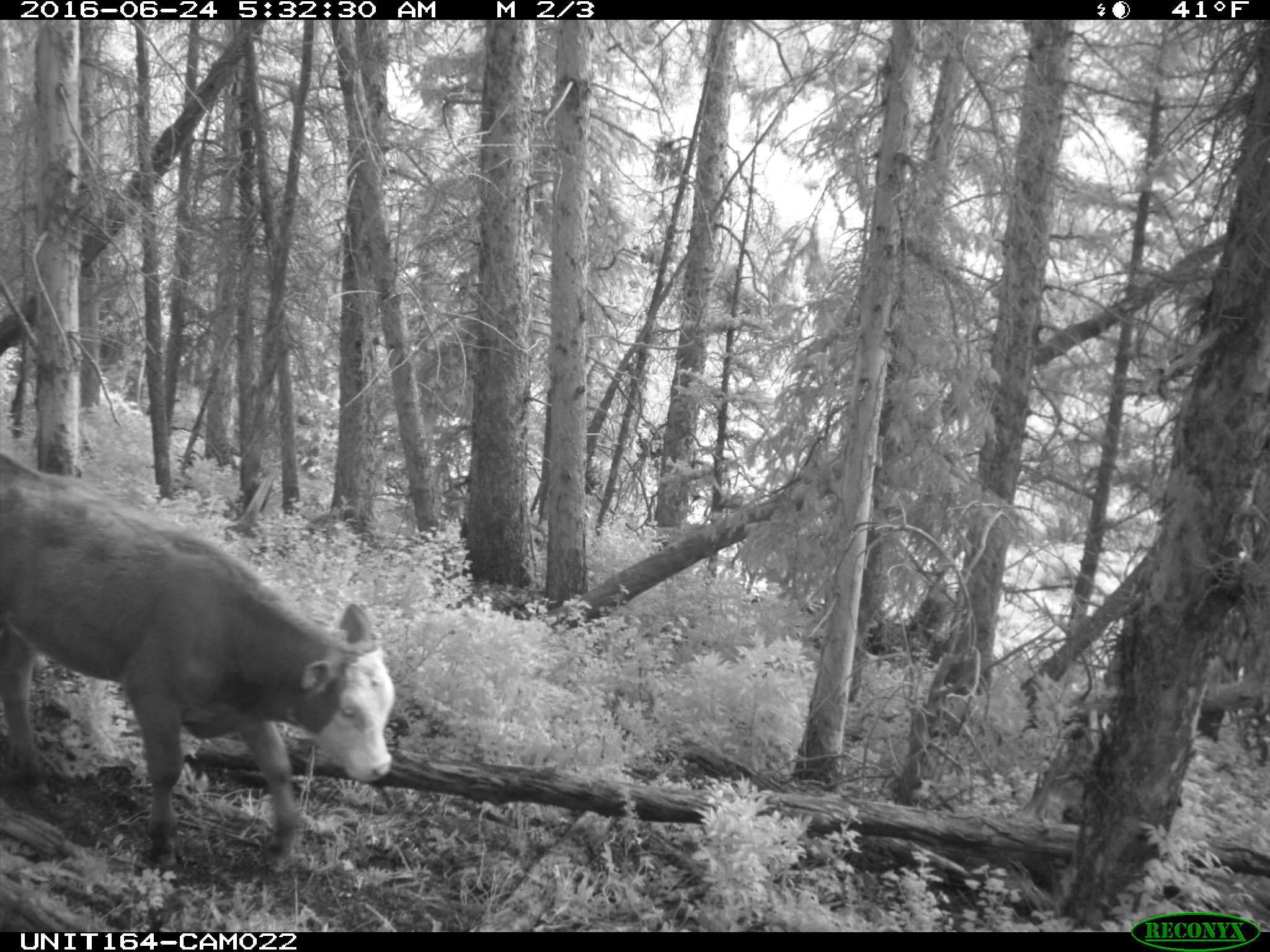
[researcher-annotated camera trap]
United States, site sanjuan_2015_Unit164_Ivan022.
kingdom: Animalia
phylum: Chordata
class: Mammalia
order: Artiodactyla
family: Bovidae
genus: Bos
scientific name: Bos taurus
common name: domestic cow